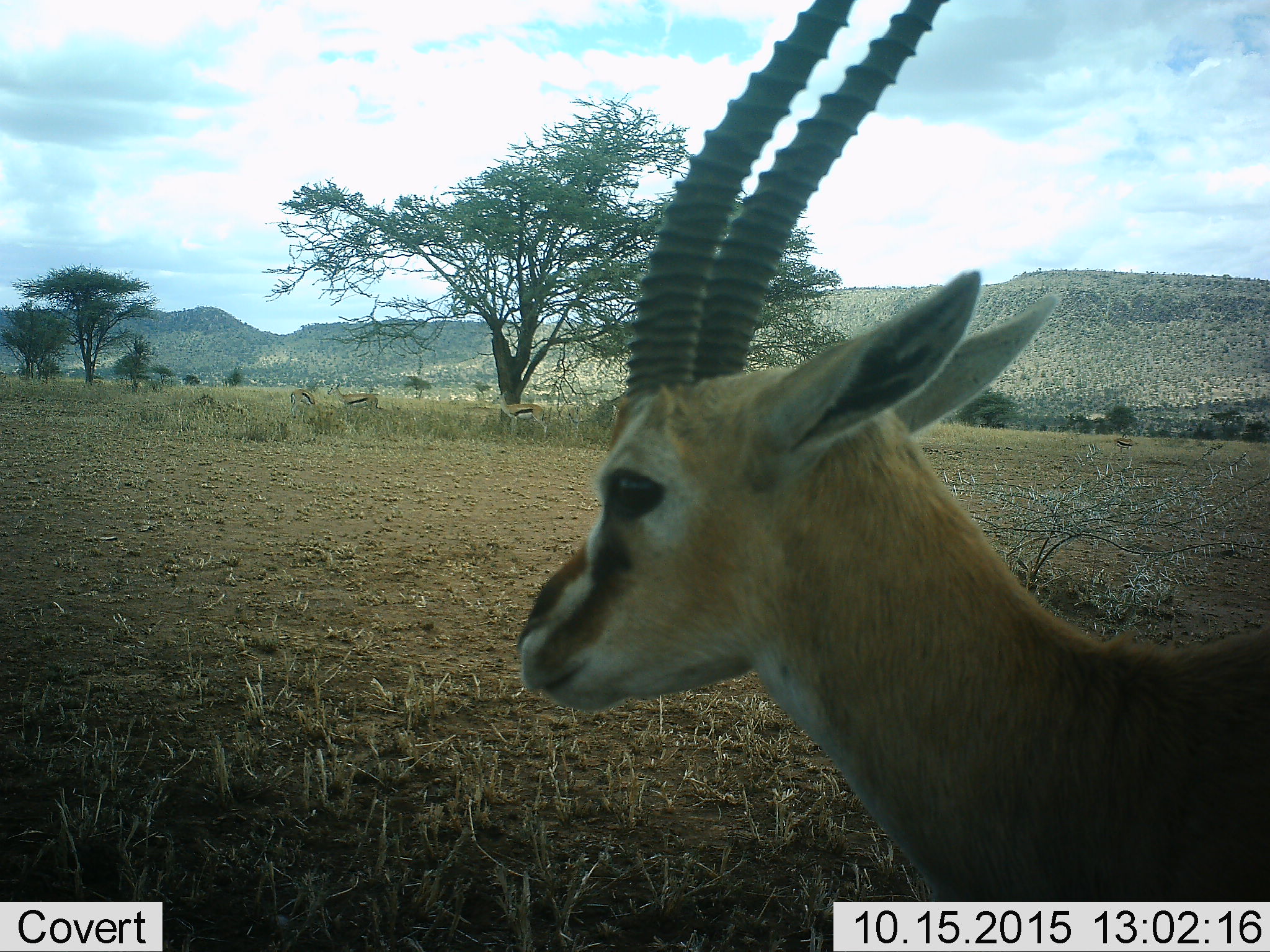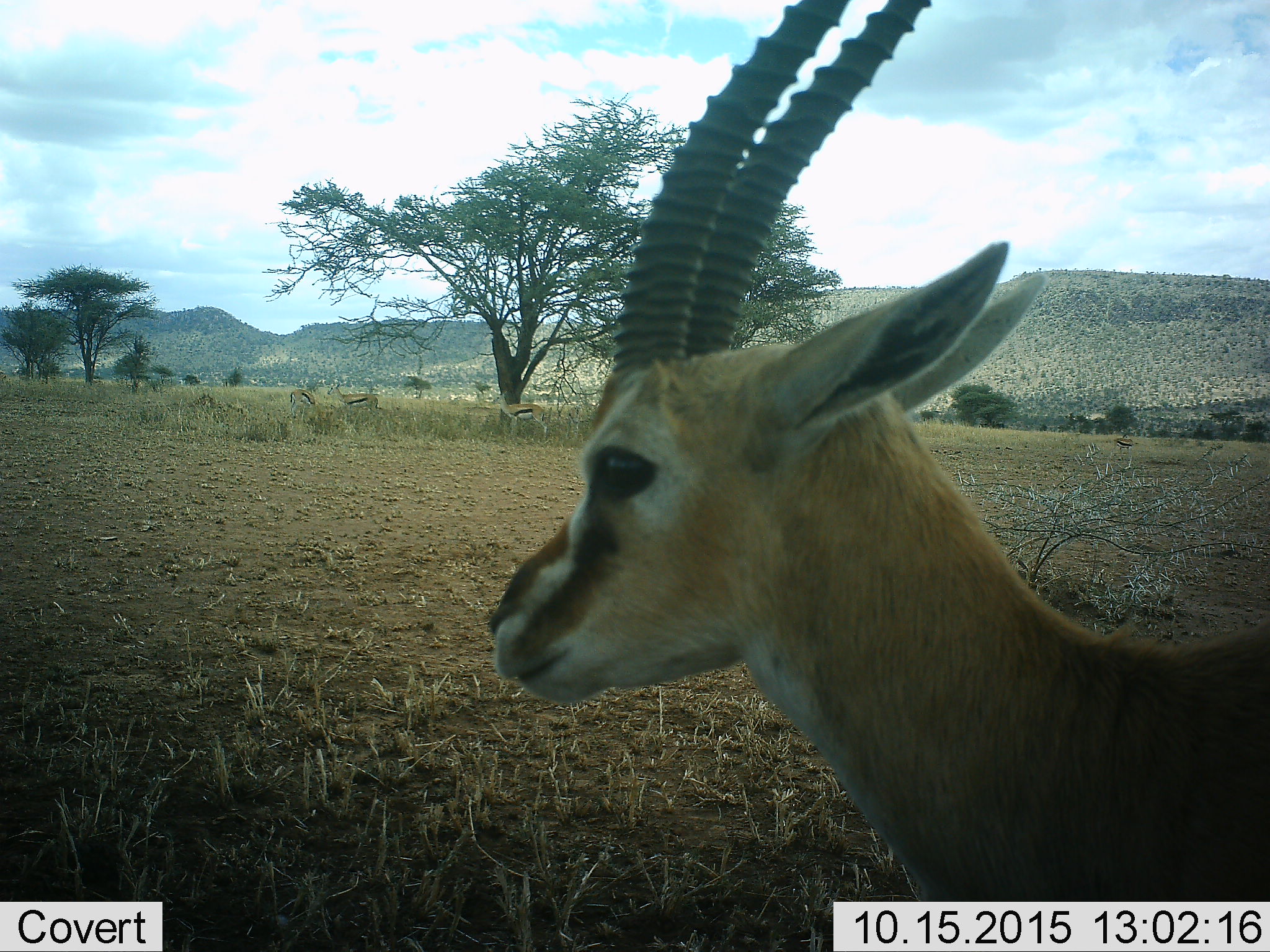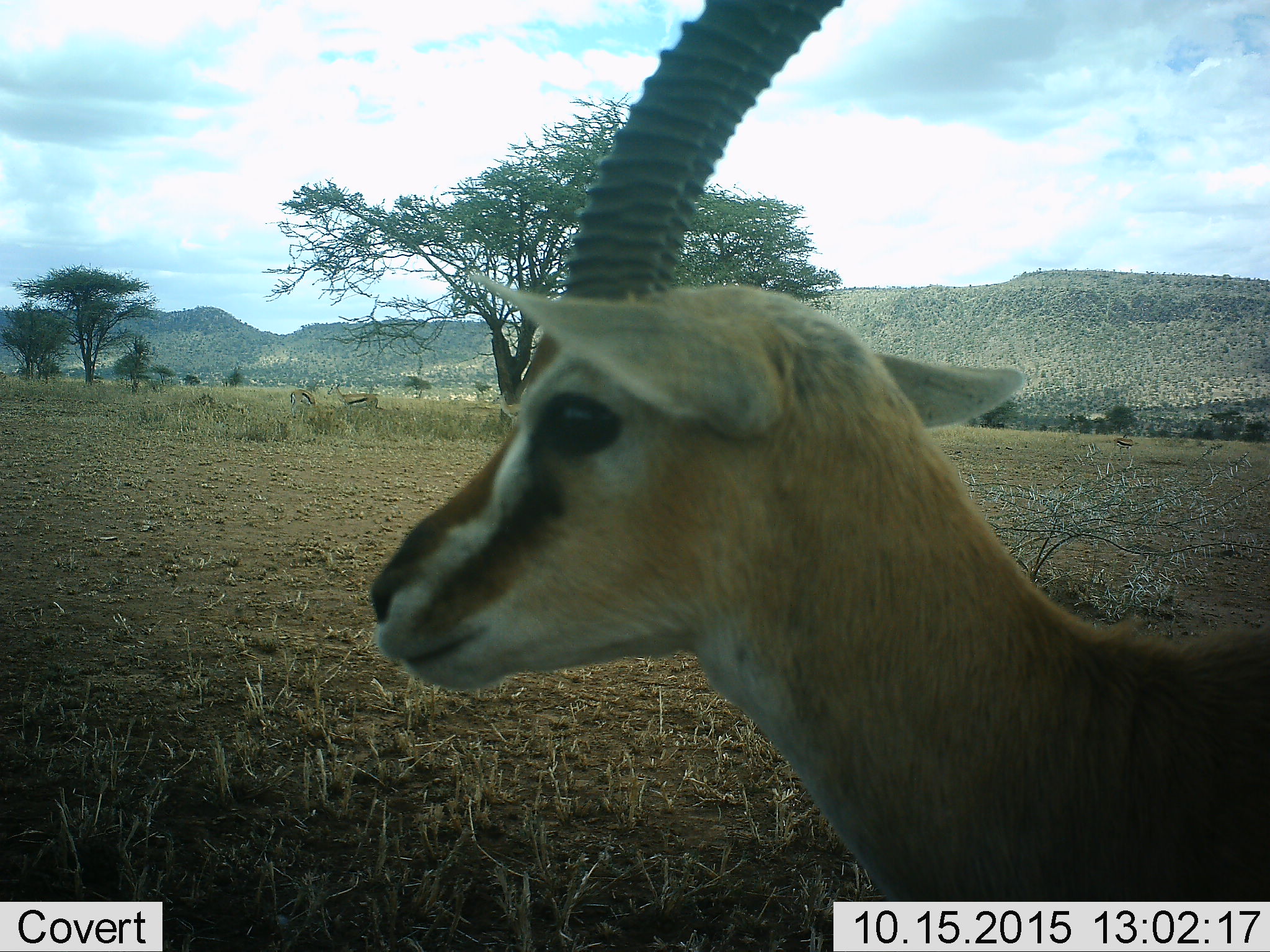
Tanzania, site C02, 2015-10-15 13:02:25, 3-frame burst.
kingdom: Animalia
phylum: Chordata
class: Mammalia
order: Artiodactyla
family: Bovidae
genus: Eudorcas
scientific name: Eudorcas thomsonii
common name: thomson's gazelle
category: gazellethomsons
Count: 5.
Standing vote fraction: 93%.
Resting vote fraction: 7%.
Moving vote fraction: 7%.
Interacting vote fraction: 7%.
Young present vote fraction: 0%.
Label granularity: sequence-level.